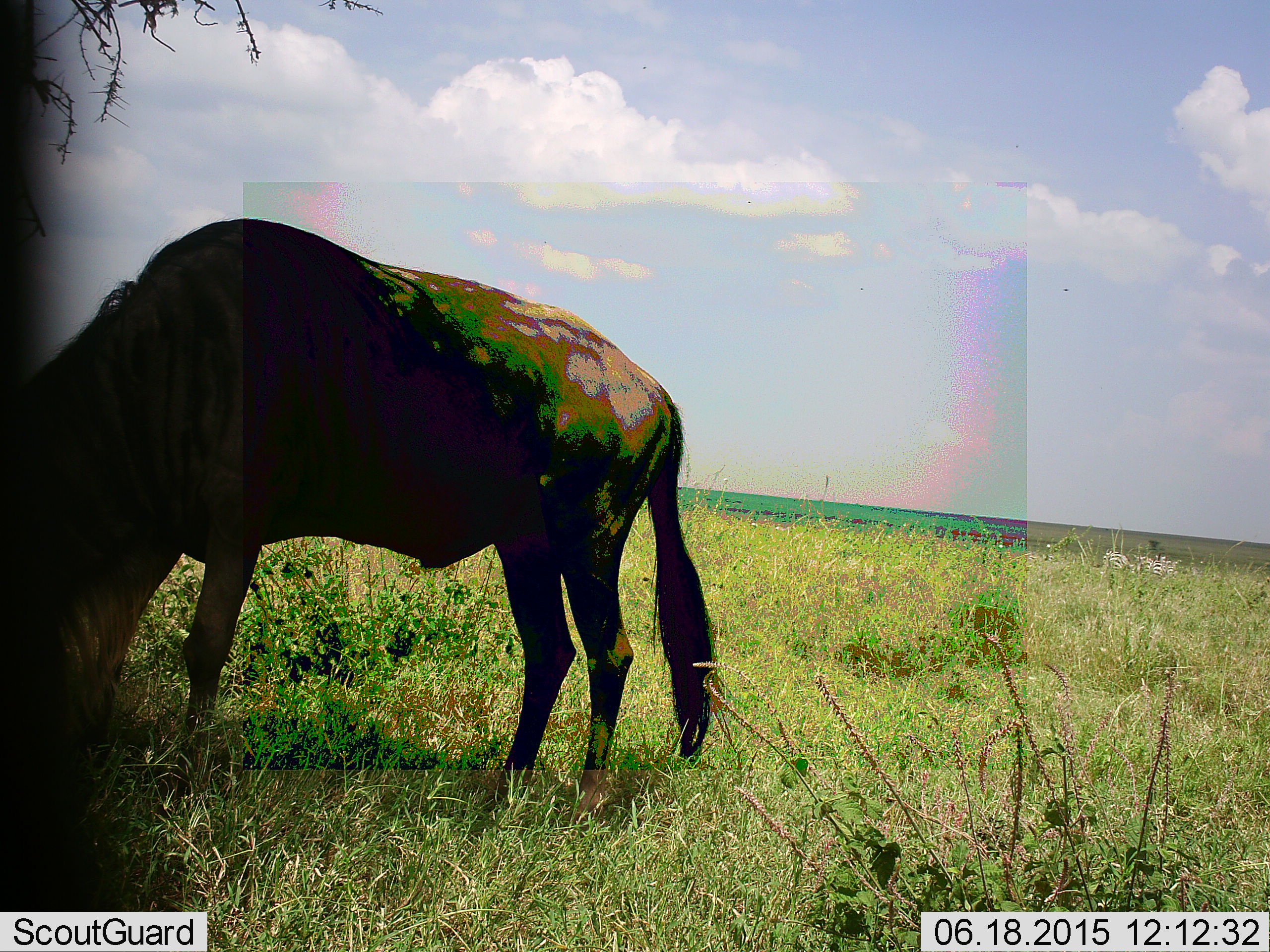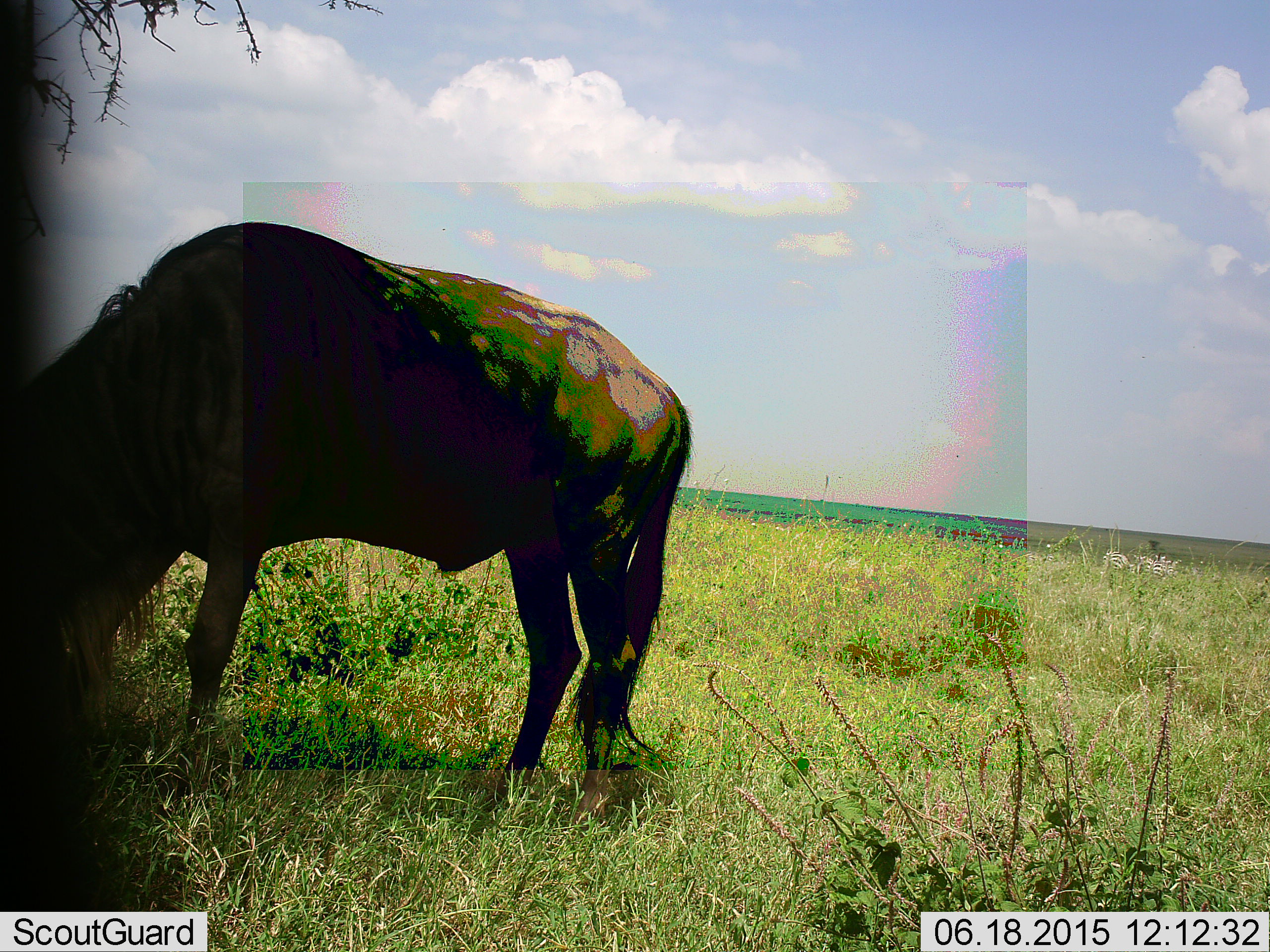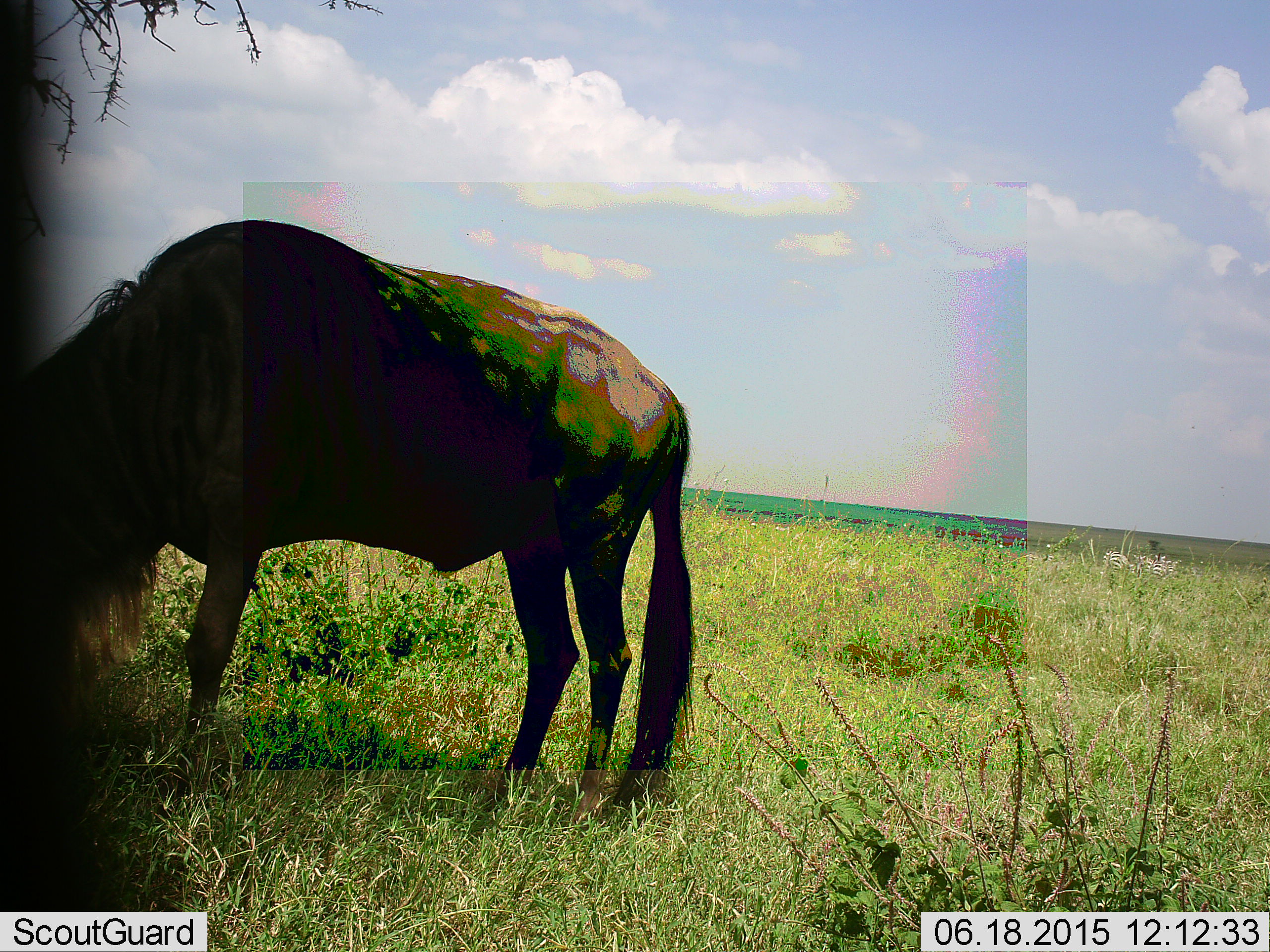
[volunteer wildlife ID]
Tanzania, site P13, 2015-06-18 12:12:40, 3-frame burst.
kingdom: Animalia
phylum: Chordata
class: Mammalia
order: Artiodactyla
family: Bovidae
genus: Connochaetes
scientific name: Connochaetes taurinus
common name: blue wildebeest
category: wildebeest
Wildebeest (blue wildebeest) (Connochaetes taurinus), count 1. Behavior (volunteer vote fractions): standing 9%, resting 0%, moving 9%, interacting 0%. Young present (vote fraction): 0%. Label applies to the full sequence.